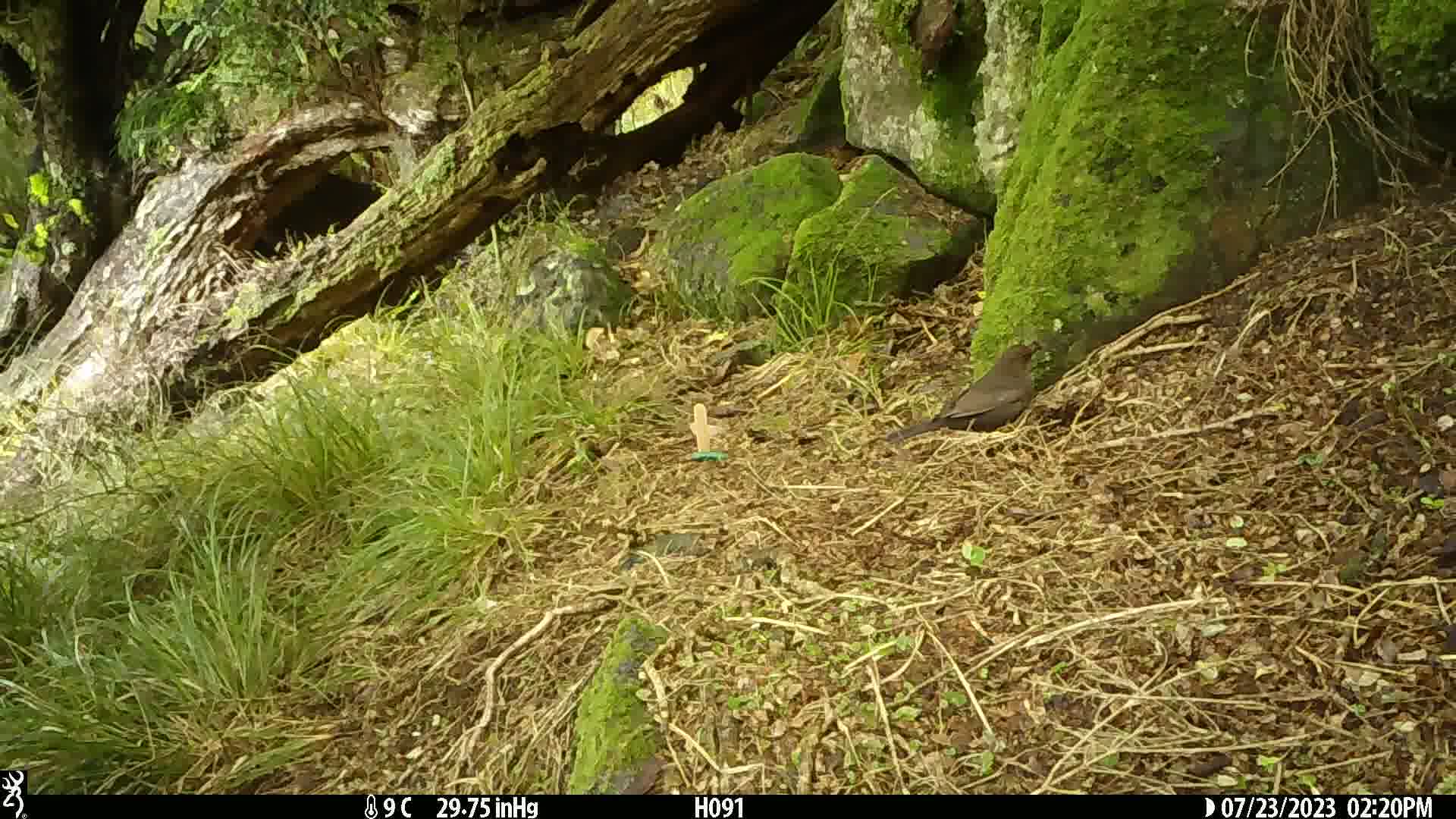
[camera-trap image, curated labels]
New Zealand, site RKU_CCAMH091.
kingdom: Animalia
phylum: Chordata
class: Aves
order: Passeriformes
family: Turdidae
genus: Turdus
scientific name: Turdus merula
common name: eurasian blackbird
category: blackbird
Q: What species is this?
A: Blackbird (eurasian blackbird) (Turdus merula).